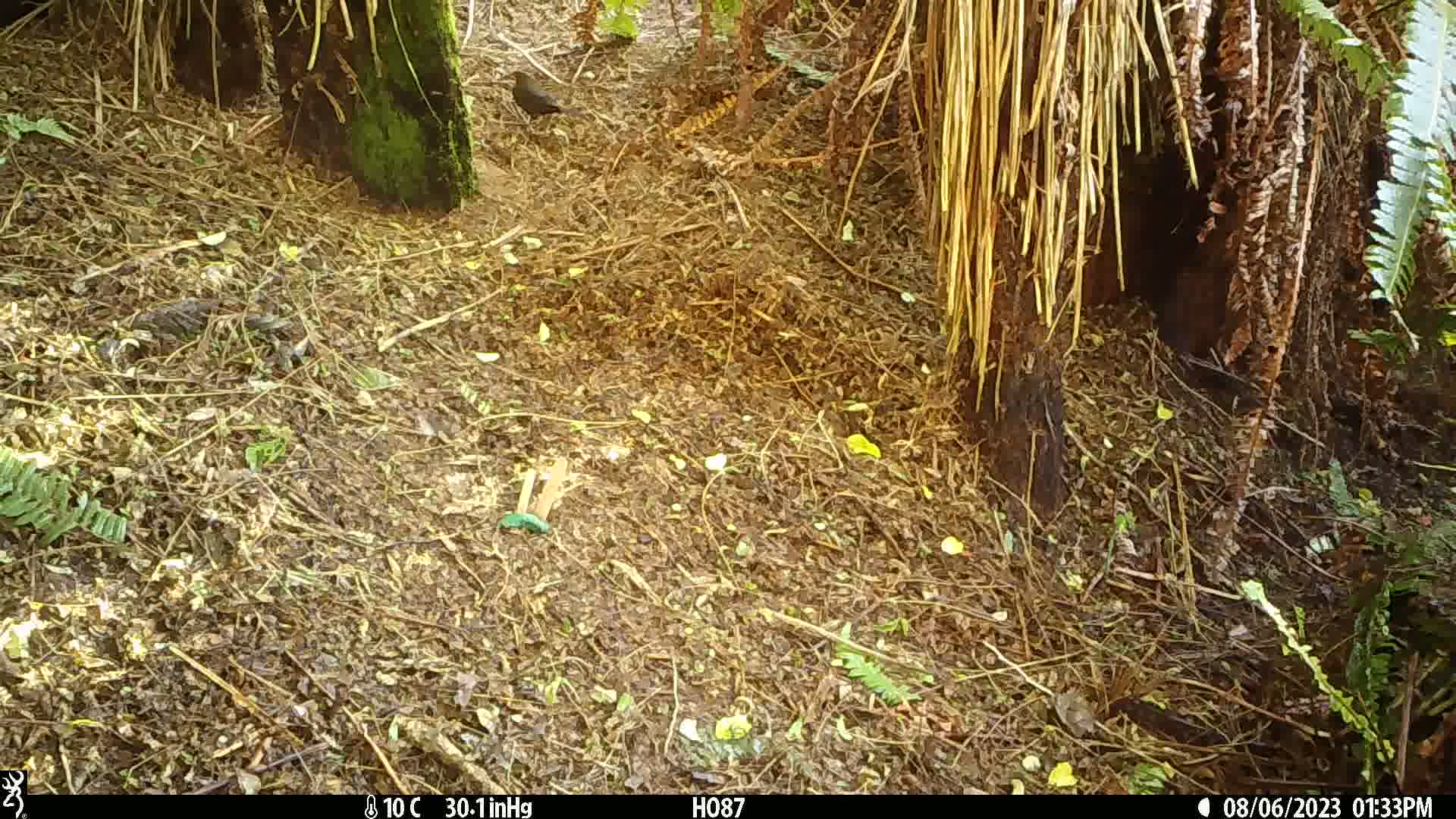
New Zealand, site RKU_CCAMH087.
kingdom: Animalia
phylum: Chordata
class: Aves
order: Passeriformes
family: Turdidae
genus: Turdus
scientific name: Turdus merula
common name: eurasian blackbird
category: blackbird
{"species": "blackbird (eurasian blackbird) (Turdus merula)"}